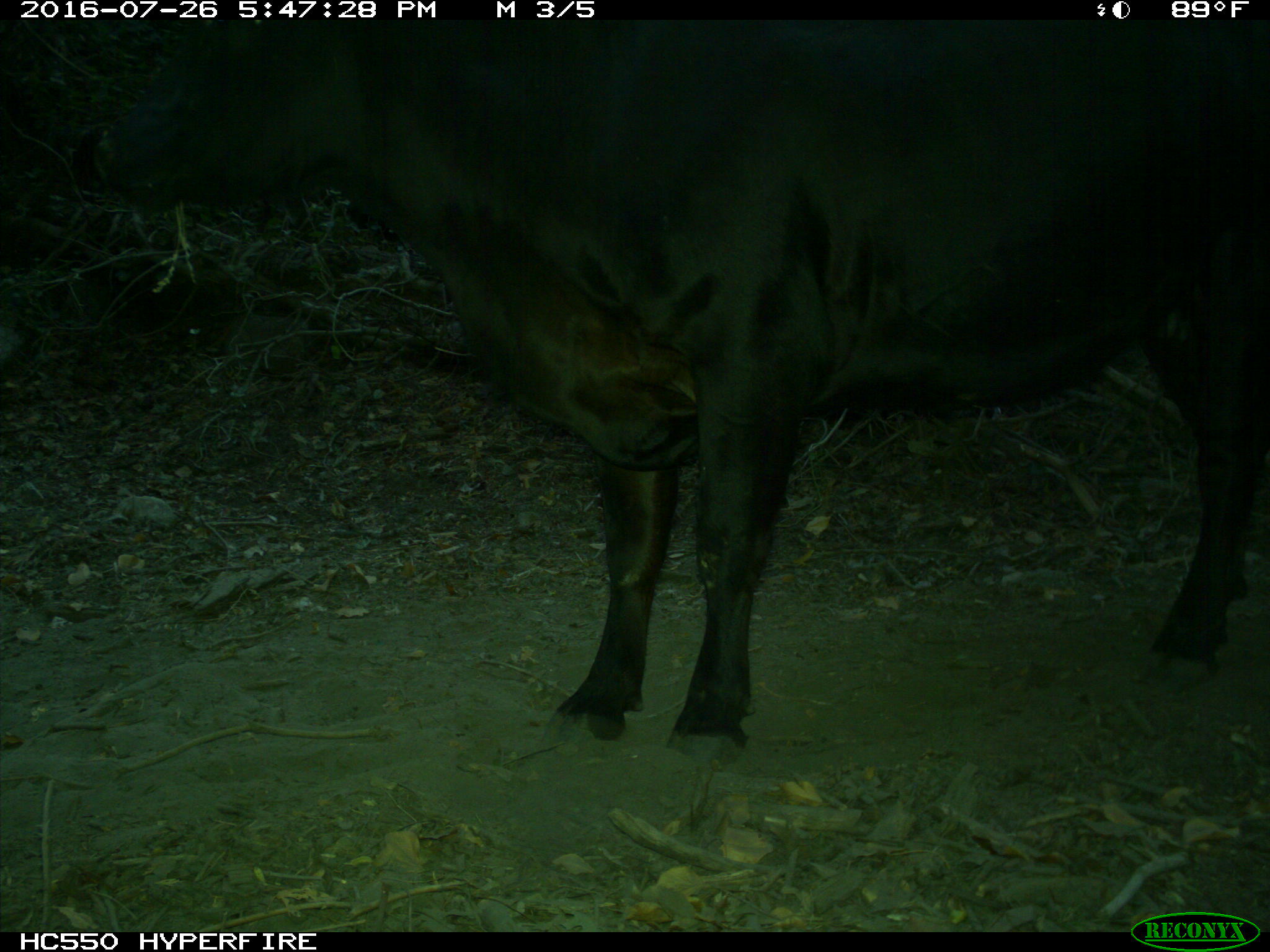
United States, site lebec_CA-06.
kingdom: Animalia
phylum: Chordata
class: Mammalia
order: Artiodactyla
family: Bovidae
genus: Bos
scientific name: Bos taurus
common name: domestic cow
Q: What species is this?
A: Bos taurus (domestic cow).